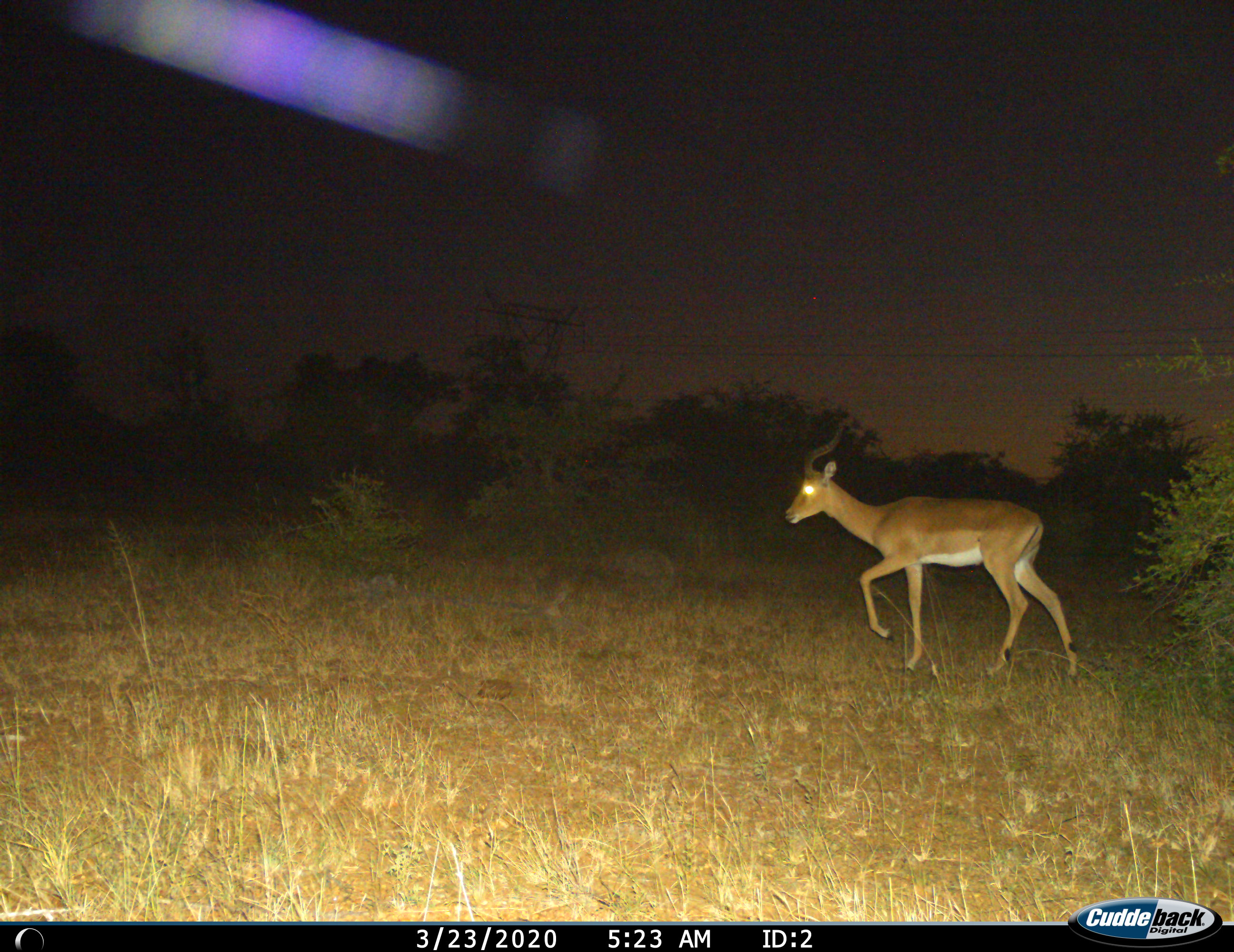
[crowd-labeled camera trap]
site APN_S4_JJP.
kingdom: Animalia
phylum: Chordata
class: Mammalia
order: Artiodactyla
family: Bovidae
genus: Aepyceros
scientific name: Aepyceros melampus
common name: impala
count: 1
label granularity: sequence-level